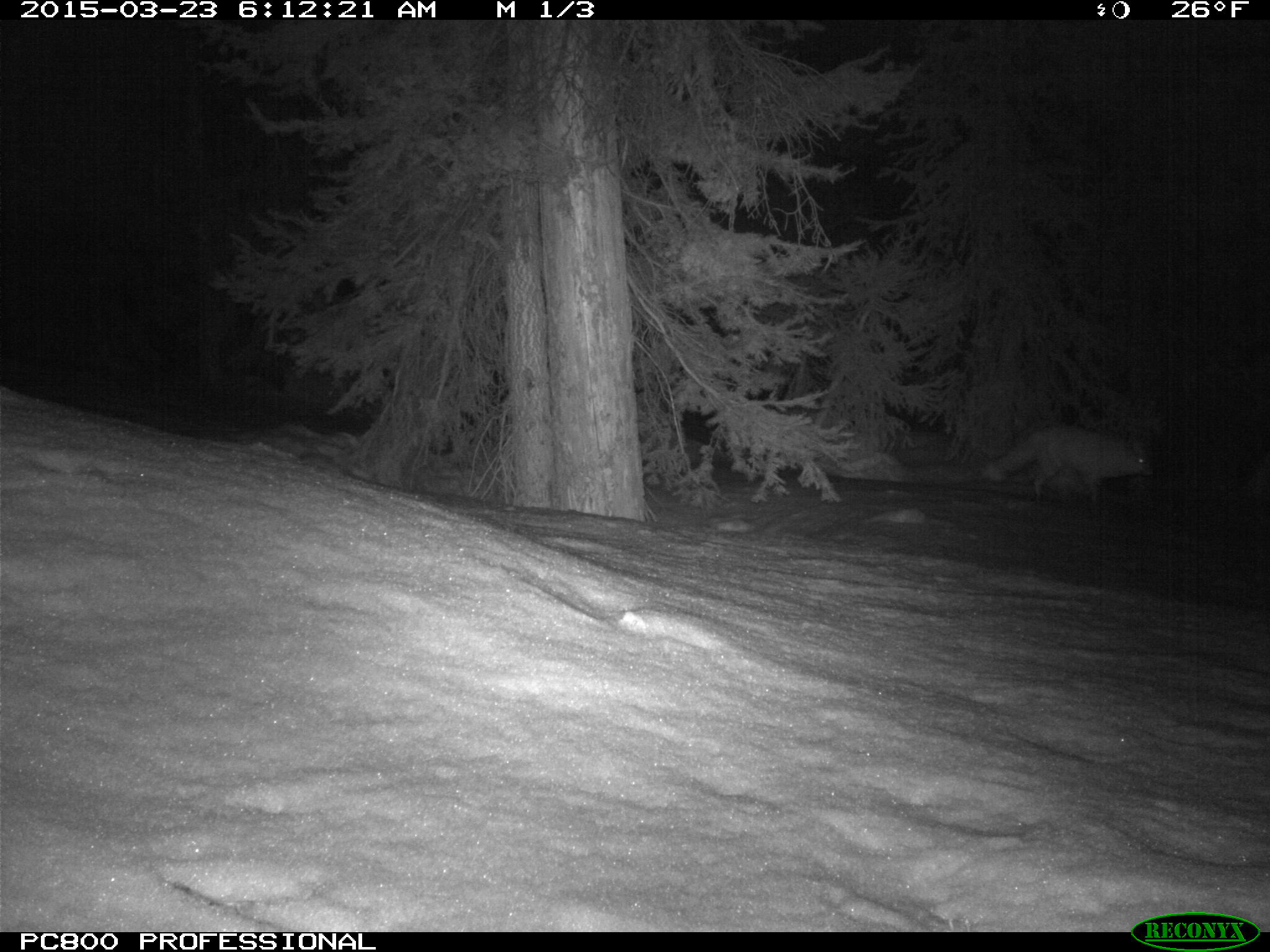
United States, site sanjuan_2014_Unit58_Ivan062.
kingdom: Animalia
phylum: Chordata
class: Mammalia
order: Carnivora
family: Canidae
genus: Vulpes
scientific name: Vulpes vulpes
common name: red fox